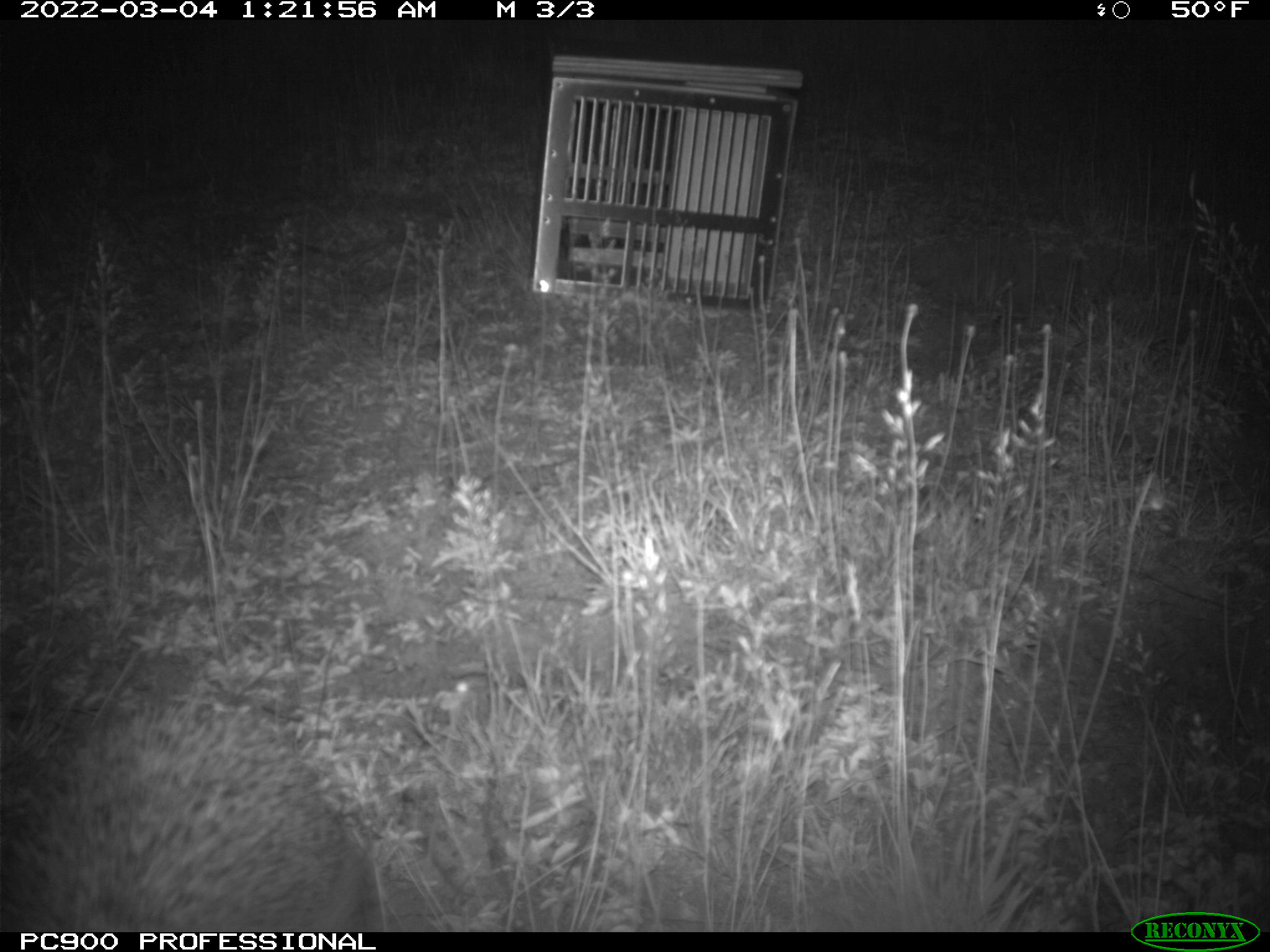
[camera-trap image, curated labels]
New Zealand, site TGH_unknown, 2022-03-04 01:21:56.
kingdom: Animalia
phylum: Chordata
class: Mammalia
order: Eulipotyphla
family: Erinaceidae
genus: Erinaceus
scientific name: Erinaceus europaeus europaeus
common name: european hedgehog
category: hedgehog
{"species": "hedgehog (european hedgehog) (Erinaceus europaeus europaeus)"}